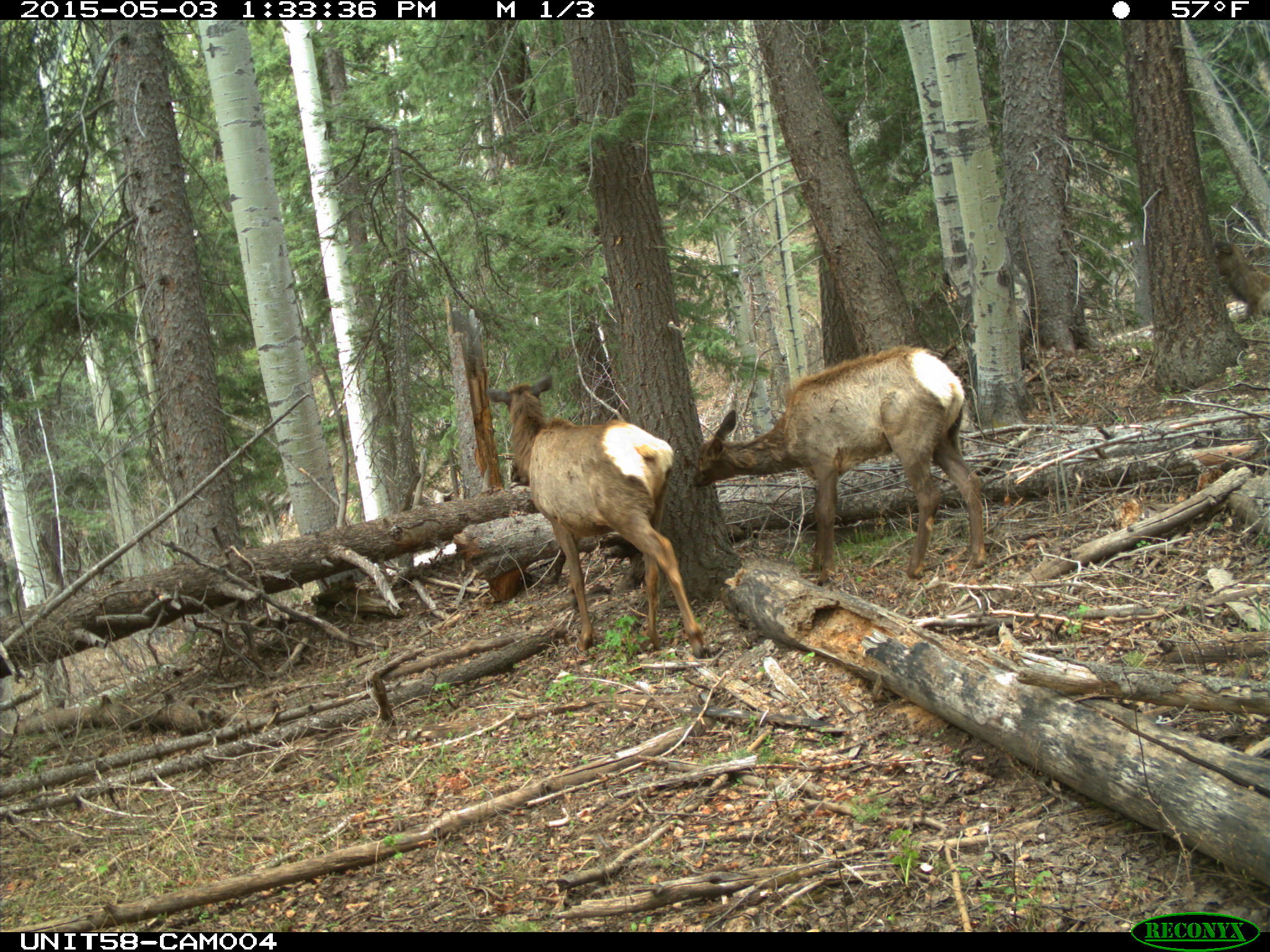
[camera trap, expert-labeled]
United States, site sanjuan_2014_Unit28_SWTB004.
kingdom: Animalia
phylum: Chordata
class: Mammalia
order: Artiodactyla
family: Cervidae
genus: Cervus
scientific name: Cervus elaphus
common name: red deer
Cervus elaphus (red deer).